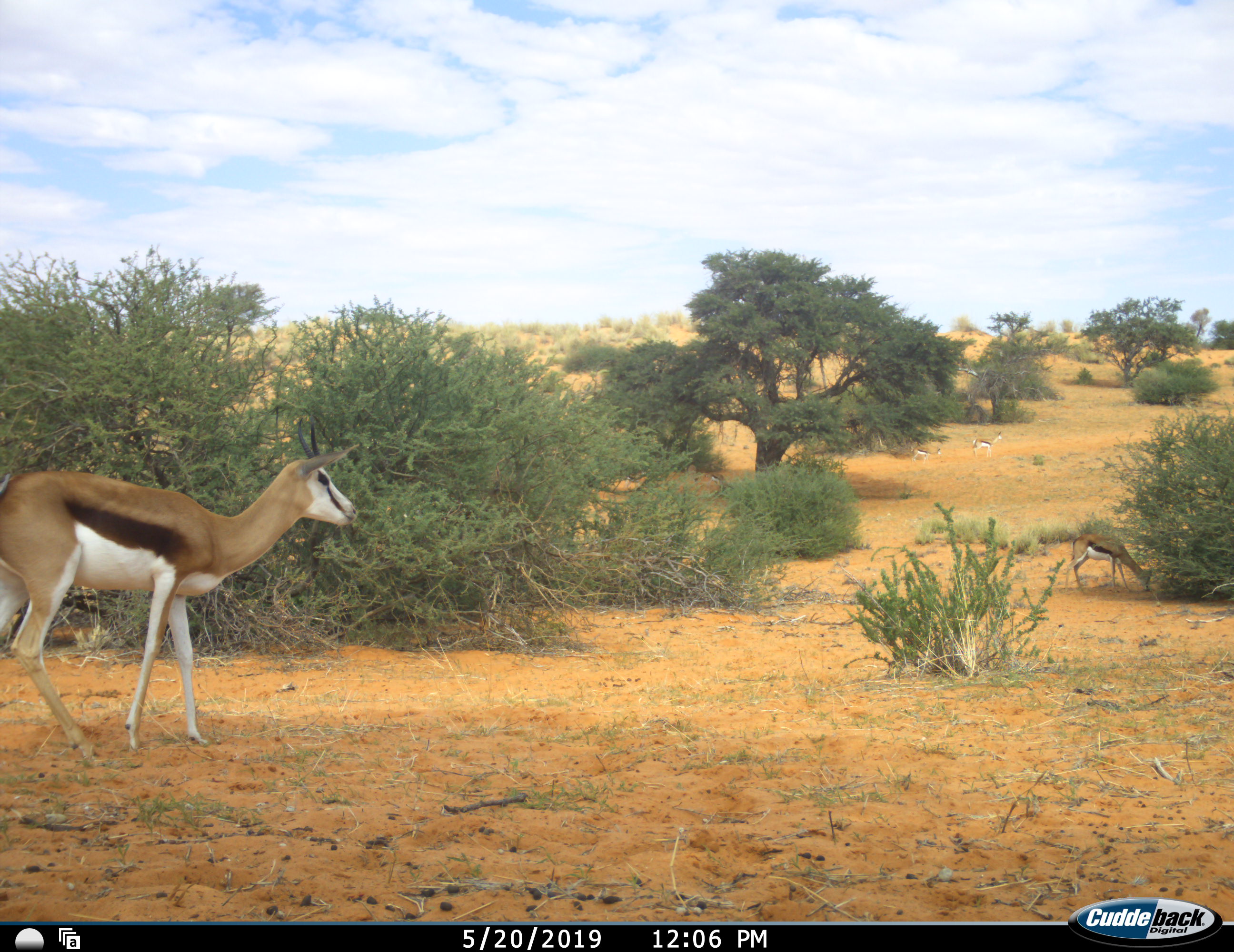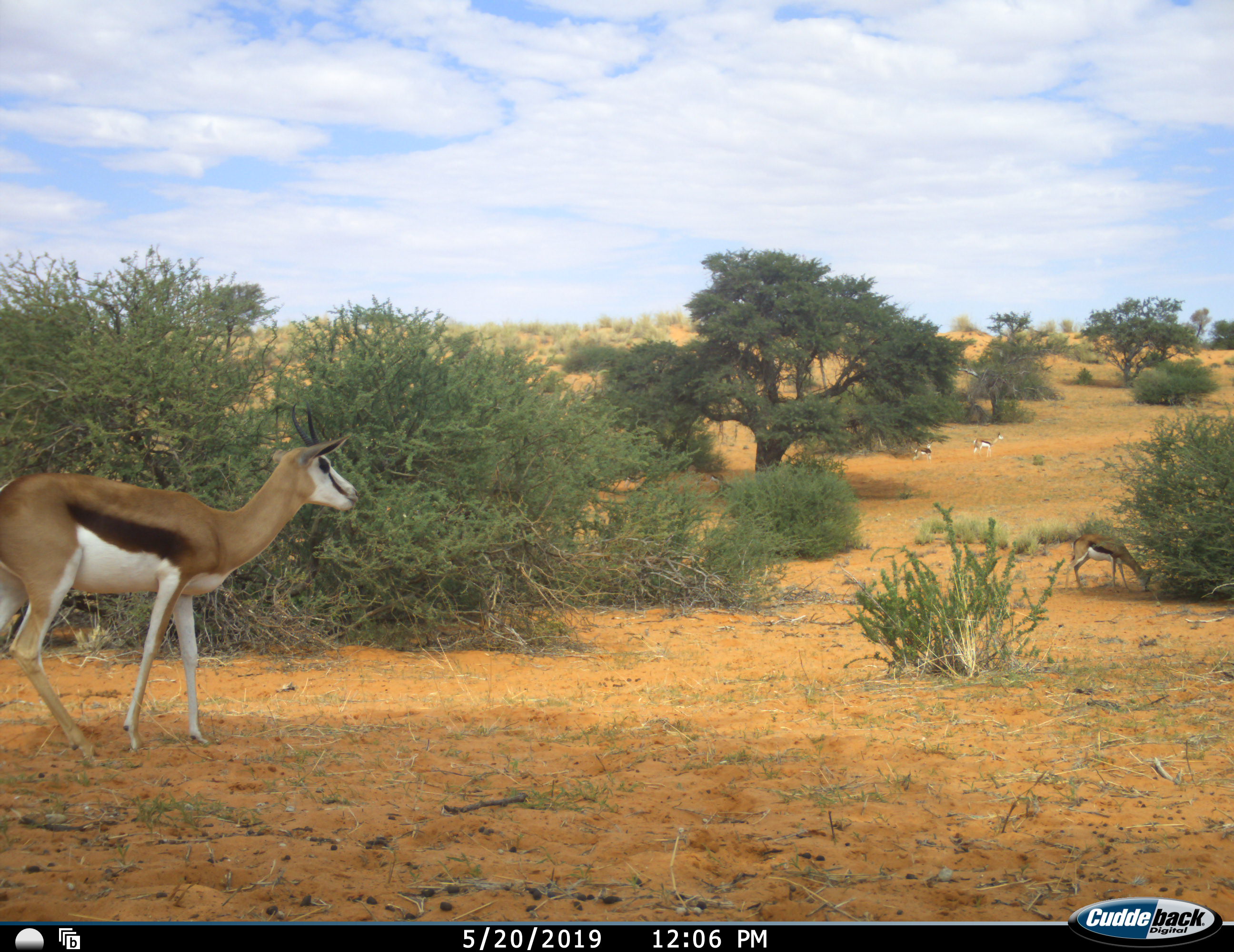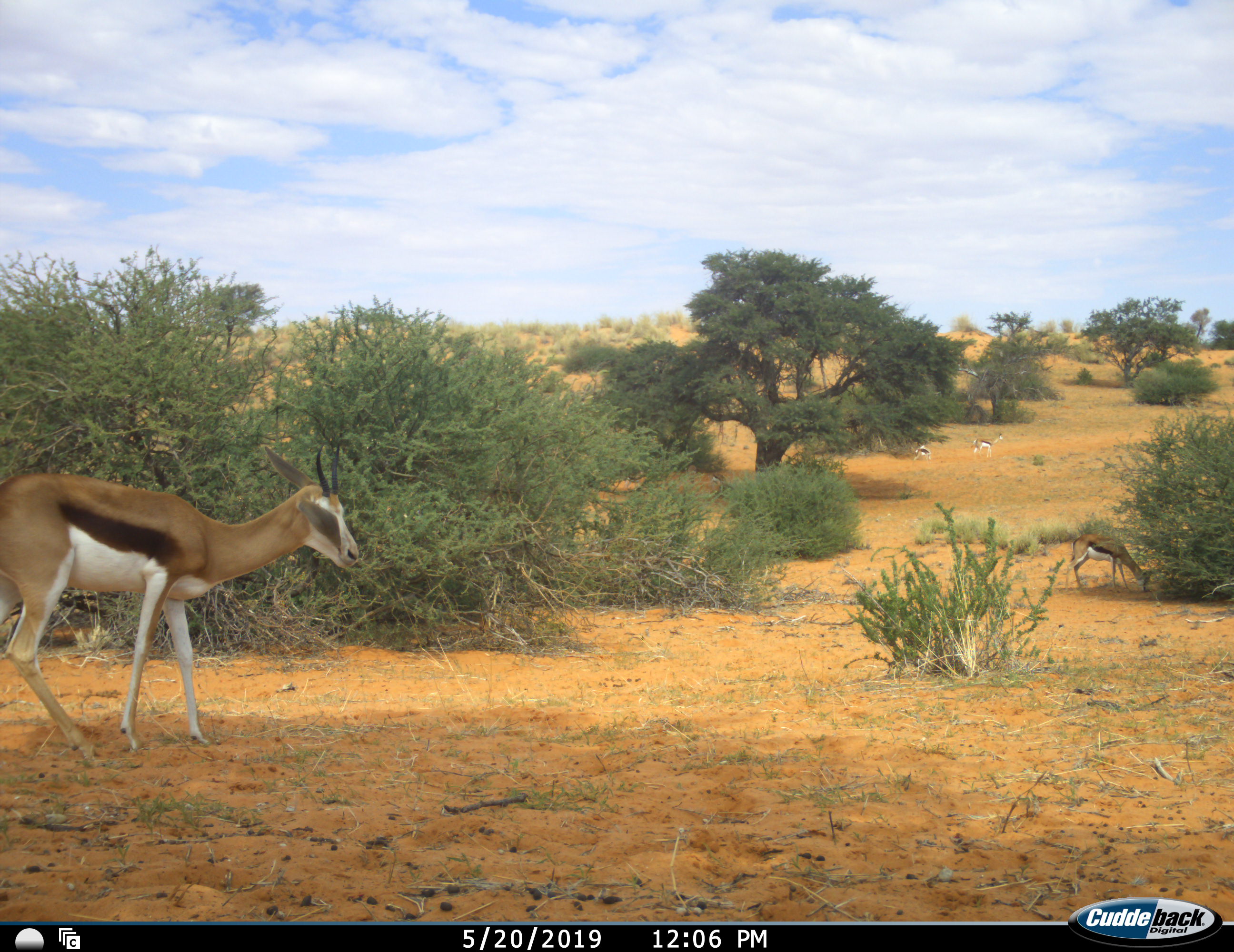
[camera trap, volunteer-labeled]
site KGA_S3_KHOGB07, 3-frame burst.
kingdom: Animalia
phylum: Chordata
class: Mammalia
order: Artiodactyla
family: Bovidae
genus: Antidorcas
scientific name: Antidorcas marsupialis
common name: springbok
Springbok (Antidorcas marsupialis), count 4. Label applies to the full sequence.